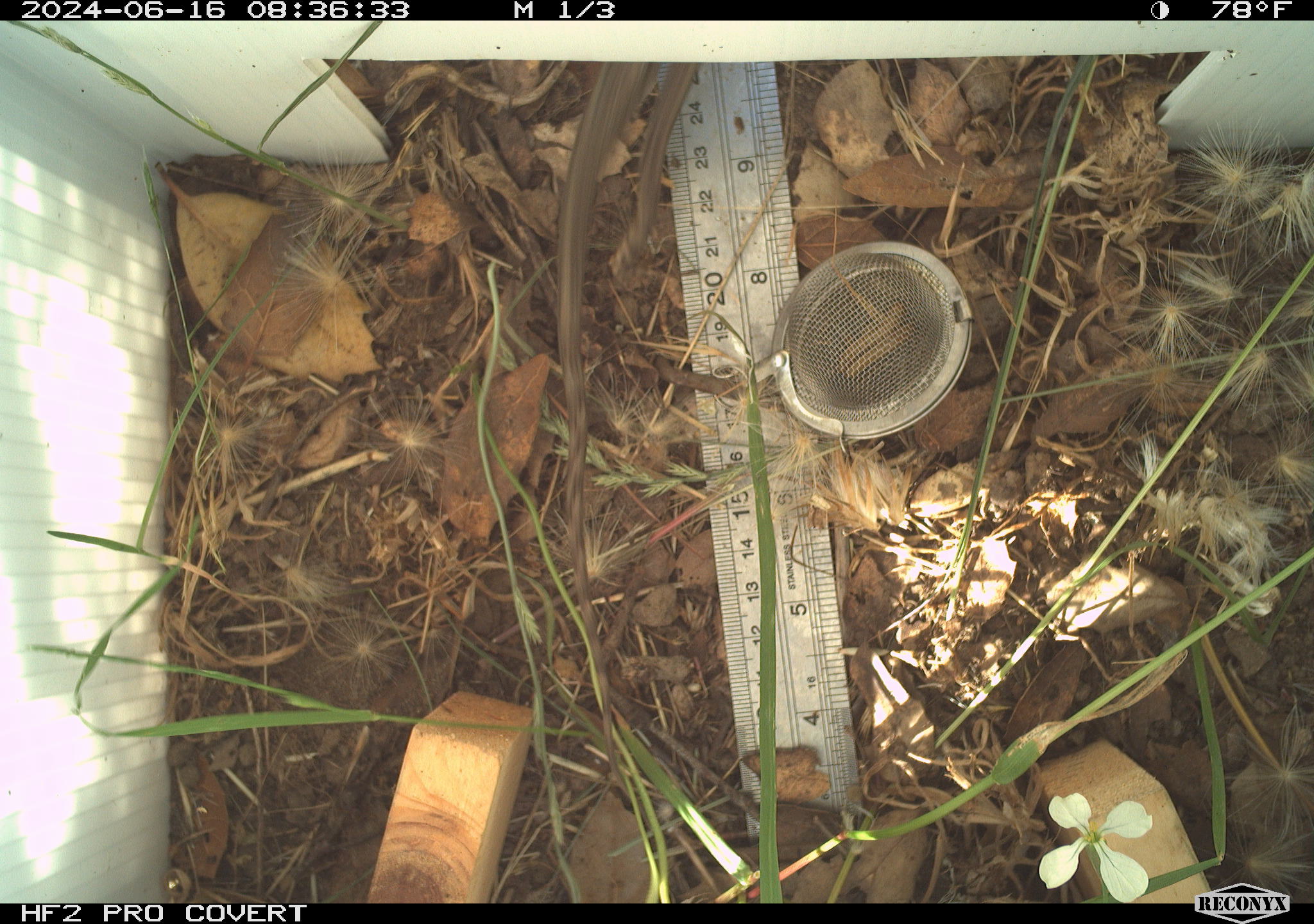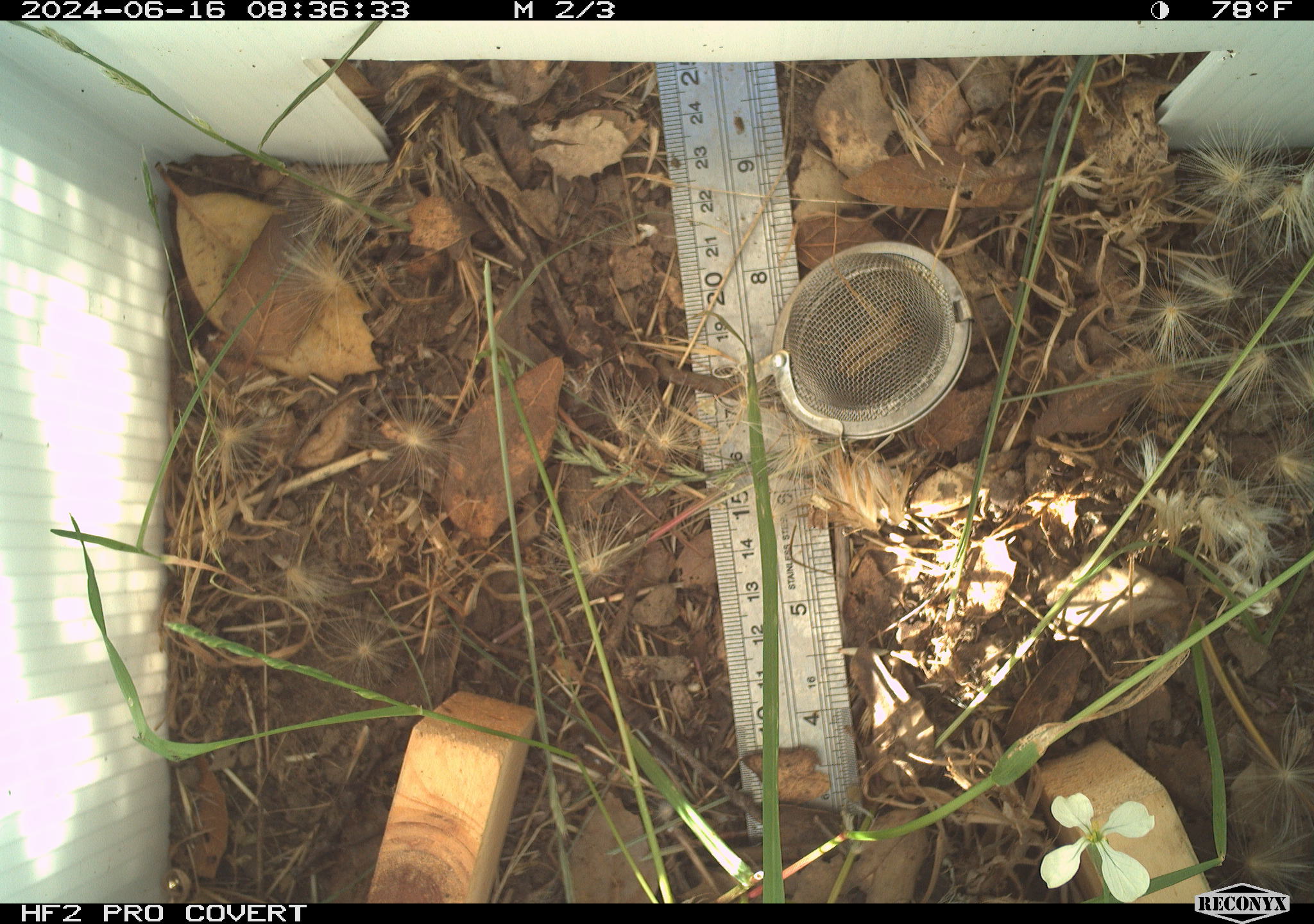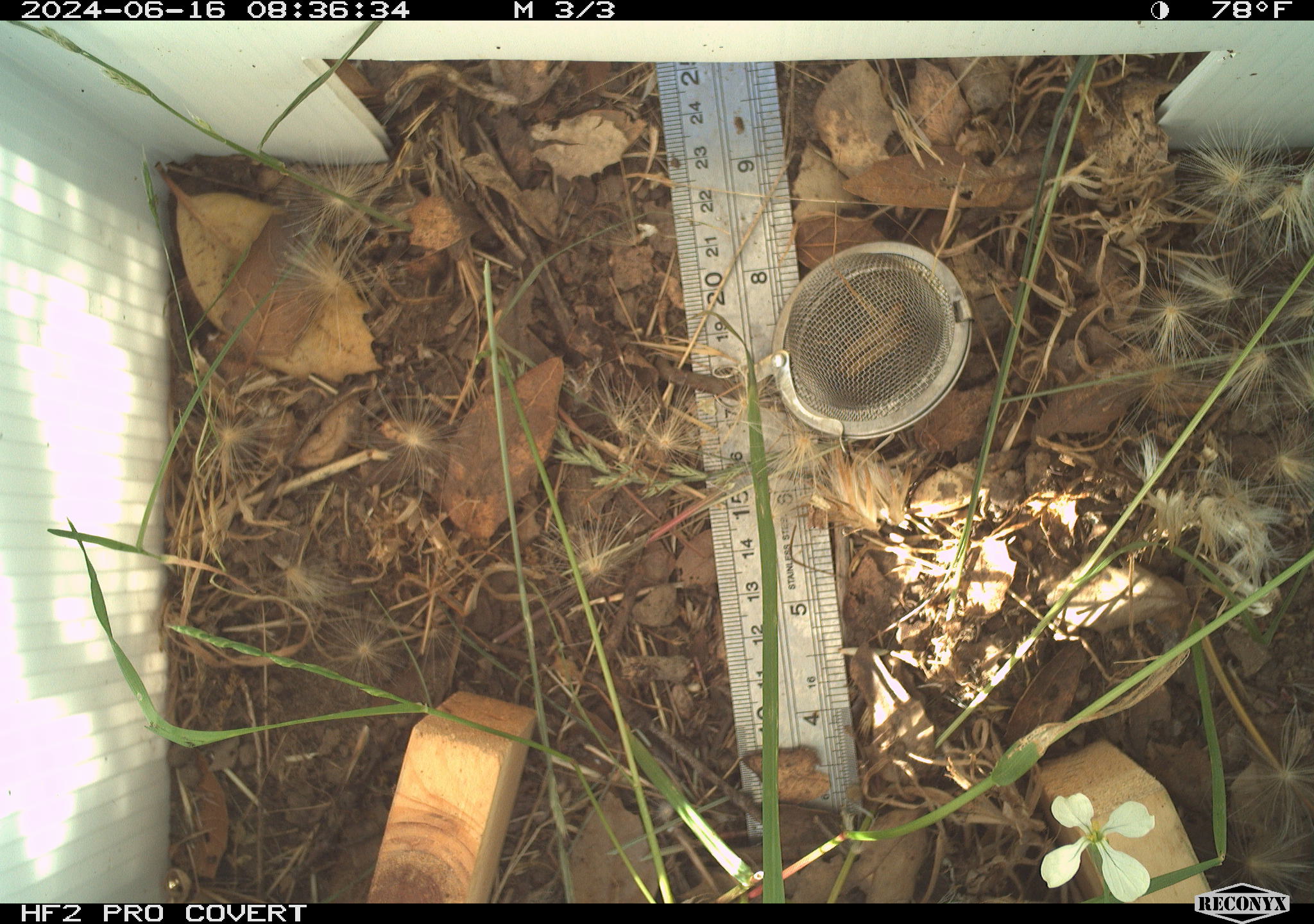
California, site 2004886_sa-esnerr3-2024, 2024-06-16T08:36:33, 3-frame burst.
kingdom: Animalia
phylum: Chordata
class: Reptilia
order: Squamata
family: Phrynosomatidae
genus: Sceloporus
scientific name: Sceloporus occidentalis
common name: western fence lizard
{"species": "western fence lizard (Sceloporus occidentalis)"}